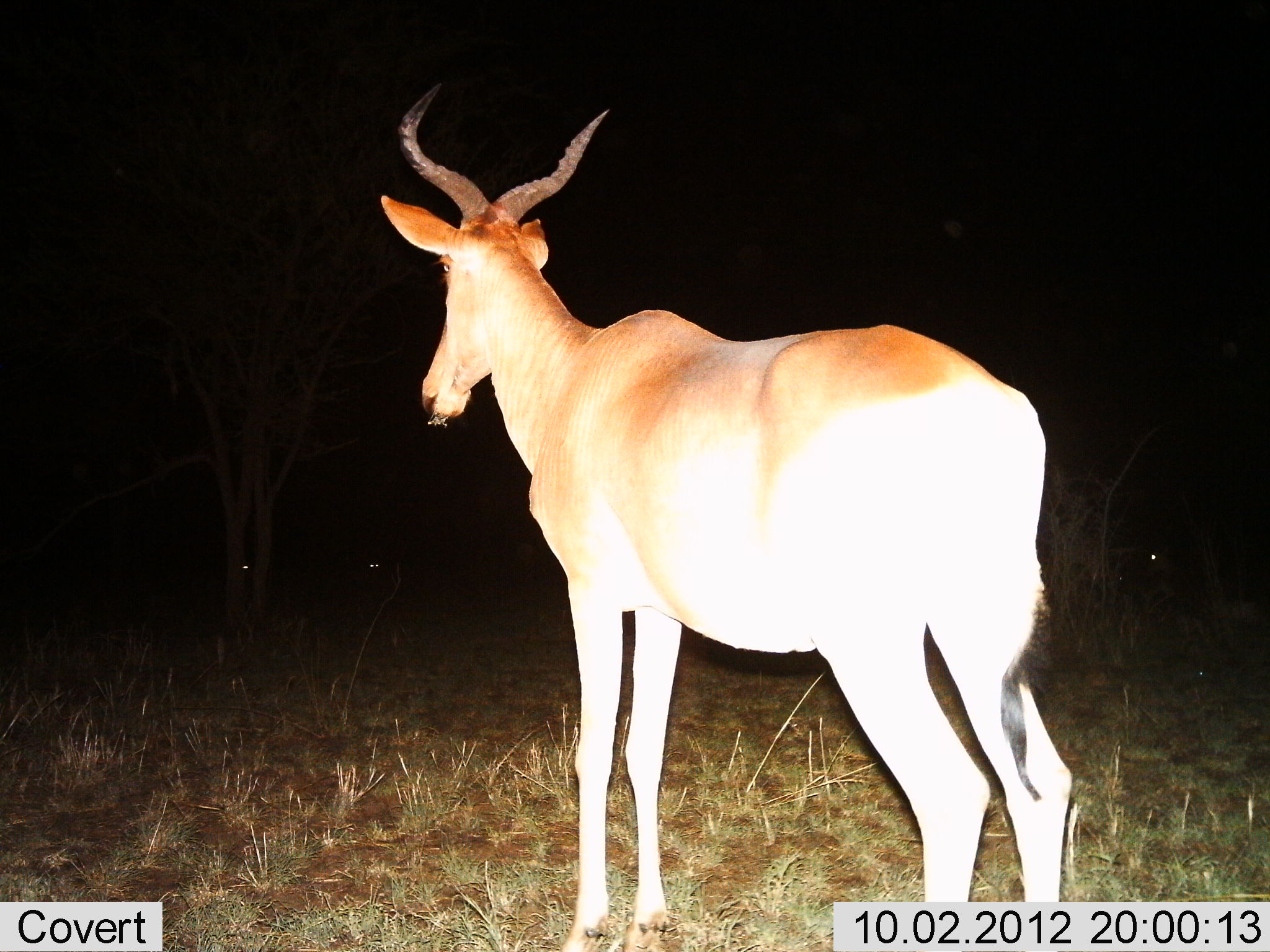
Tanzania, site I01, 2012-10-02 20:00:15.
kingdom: Animalia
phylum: Chordata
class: Mammalia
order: Artiodactyla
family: Bovidae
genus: Alcelaphus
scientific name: Alcelaphus buselaphus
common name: hartebeest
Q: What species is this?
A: Hartebeest (Alcelaphus buselaphus).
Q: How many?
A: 1.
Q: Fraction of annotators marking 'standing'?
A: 100%.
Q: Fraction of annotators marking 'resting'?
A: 0%.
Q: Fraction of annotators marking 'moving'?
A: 0%.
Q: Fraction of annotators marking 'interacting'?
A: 0%.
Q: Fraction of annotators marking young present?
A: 0%.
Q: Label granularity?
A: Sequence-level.